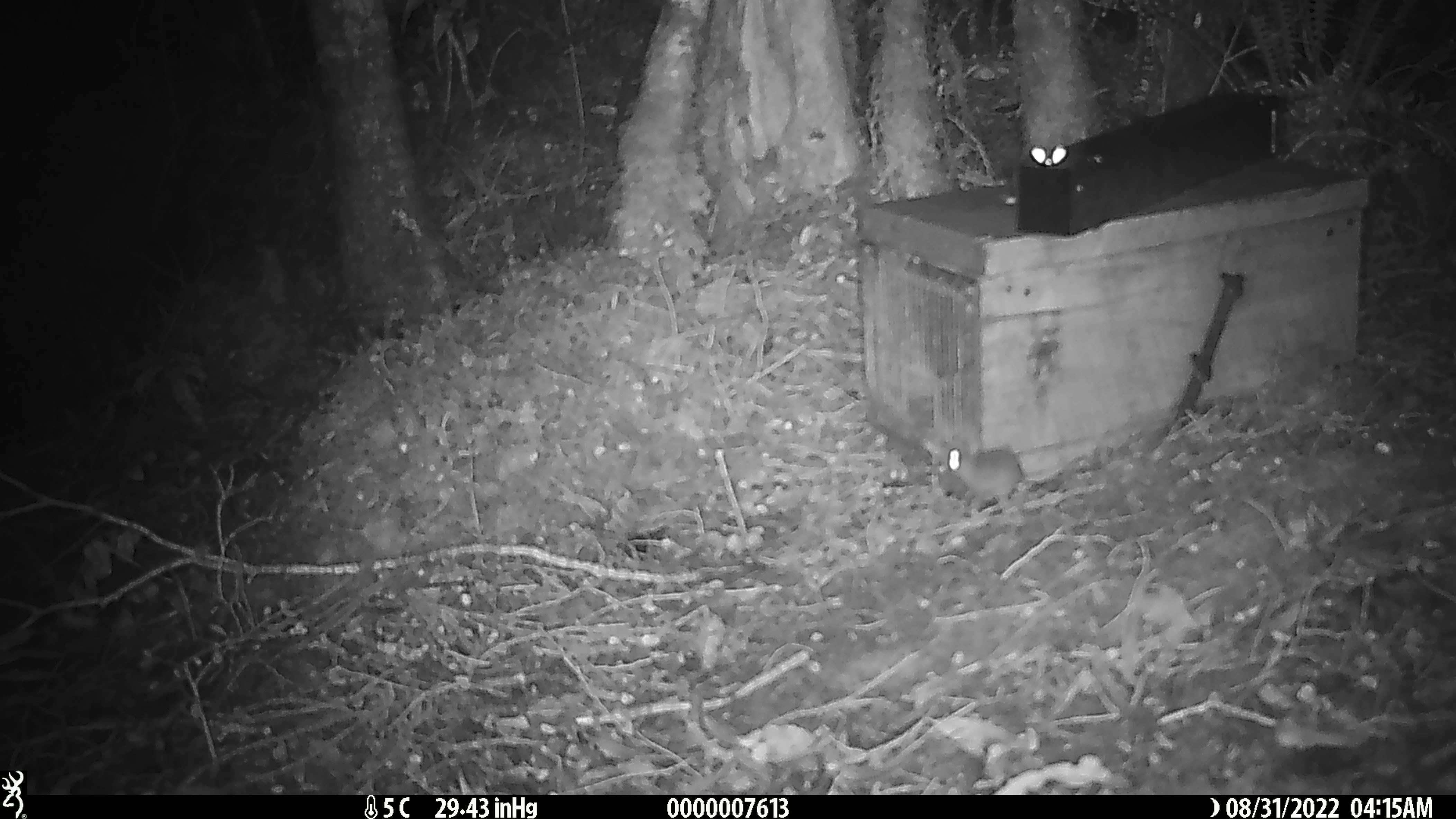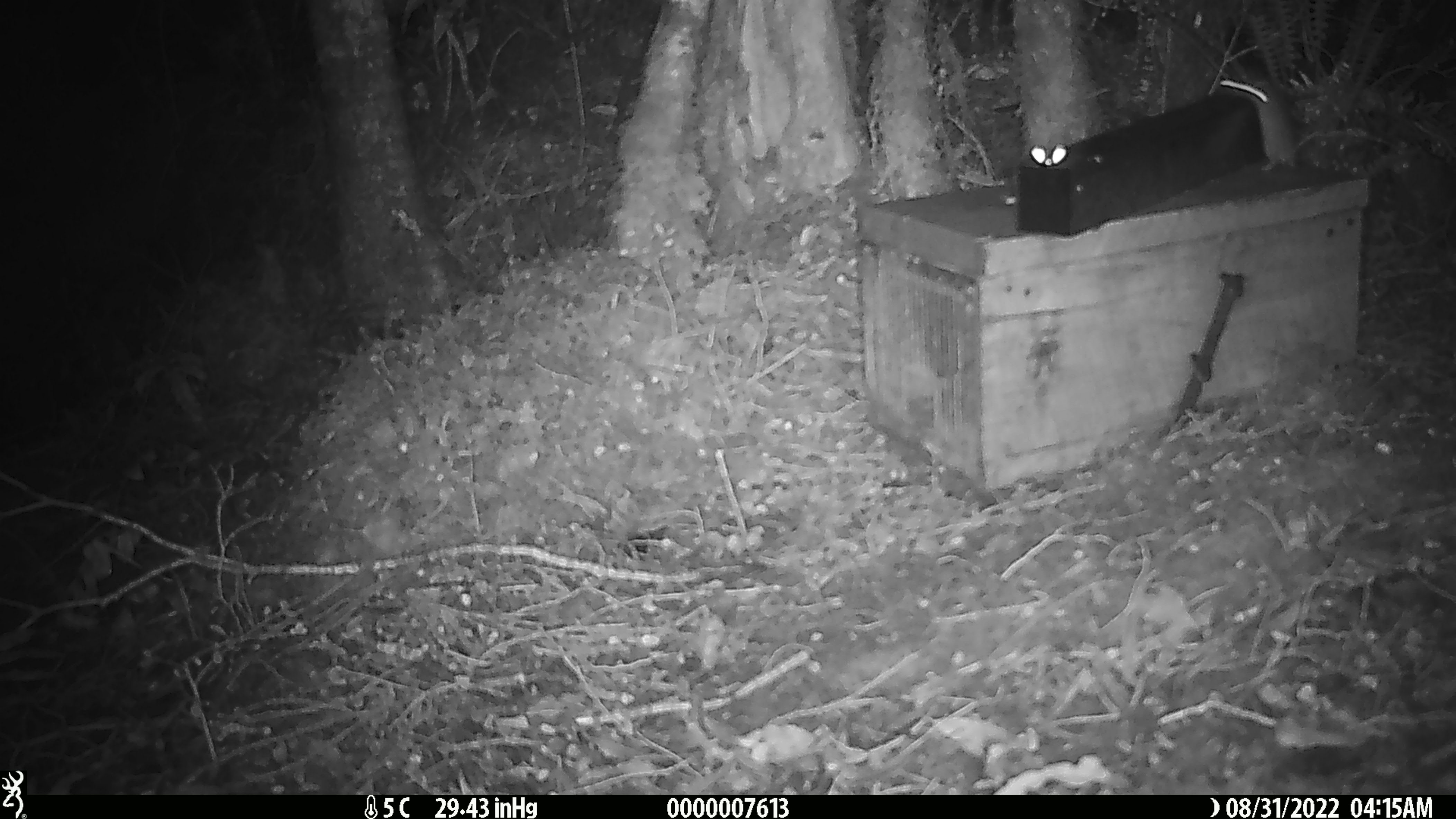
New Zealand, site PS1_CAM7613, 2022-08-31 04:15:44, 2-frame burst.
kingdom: Animalia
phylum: Chordata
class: Mammalia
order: Rodentia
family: Muridae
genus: Mus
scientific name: Mus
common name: mouse